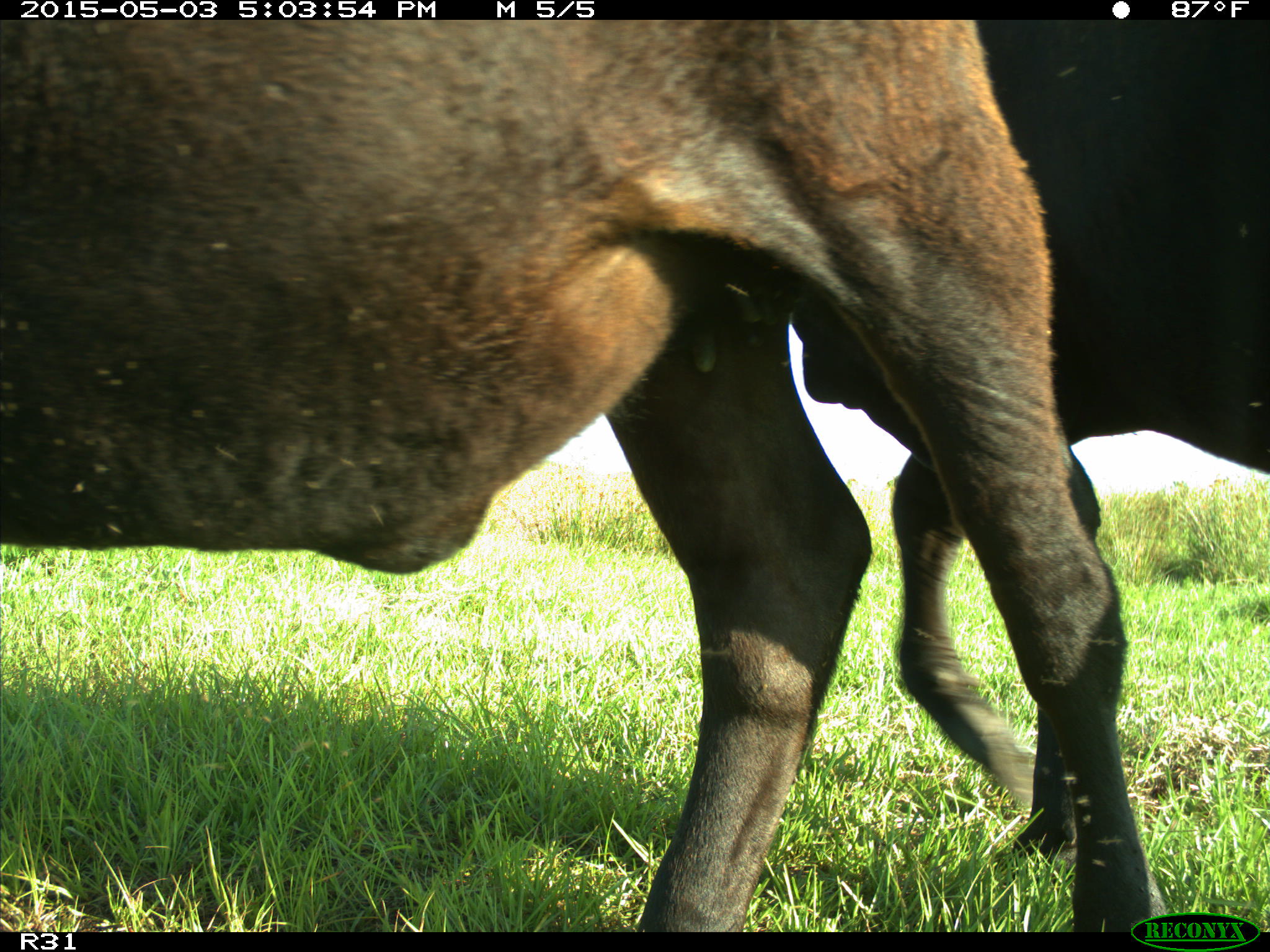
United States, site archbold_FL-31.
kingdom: Animalia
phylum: Chordata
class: Mammalia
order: Artiodactyla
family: Bovidae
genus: Bos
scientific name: Bos taurus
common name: domestic cow